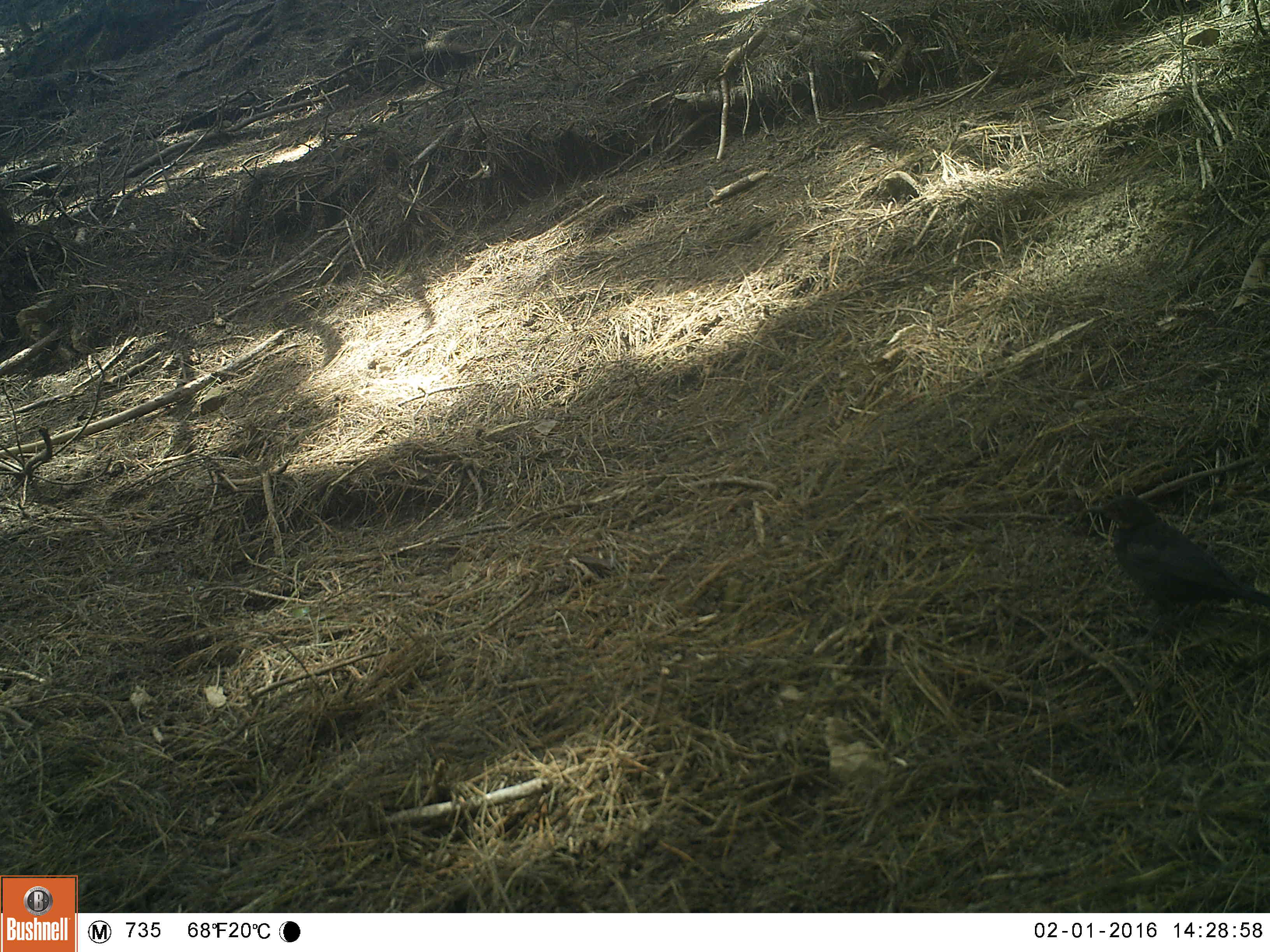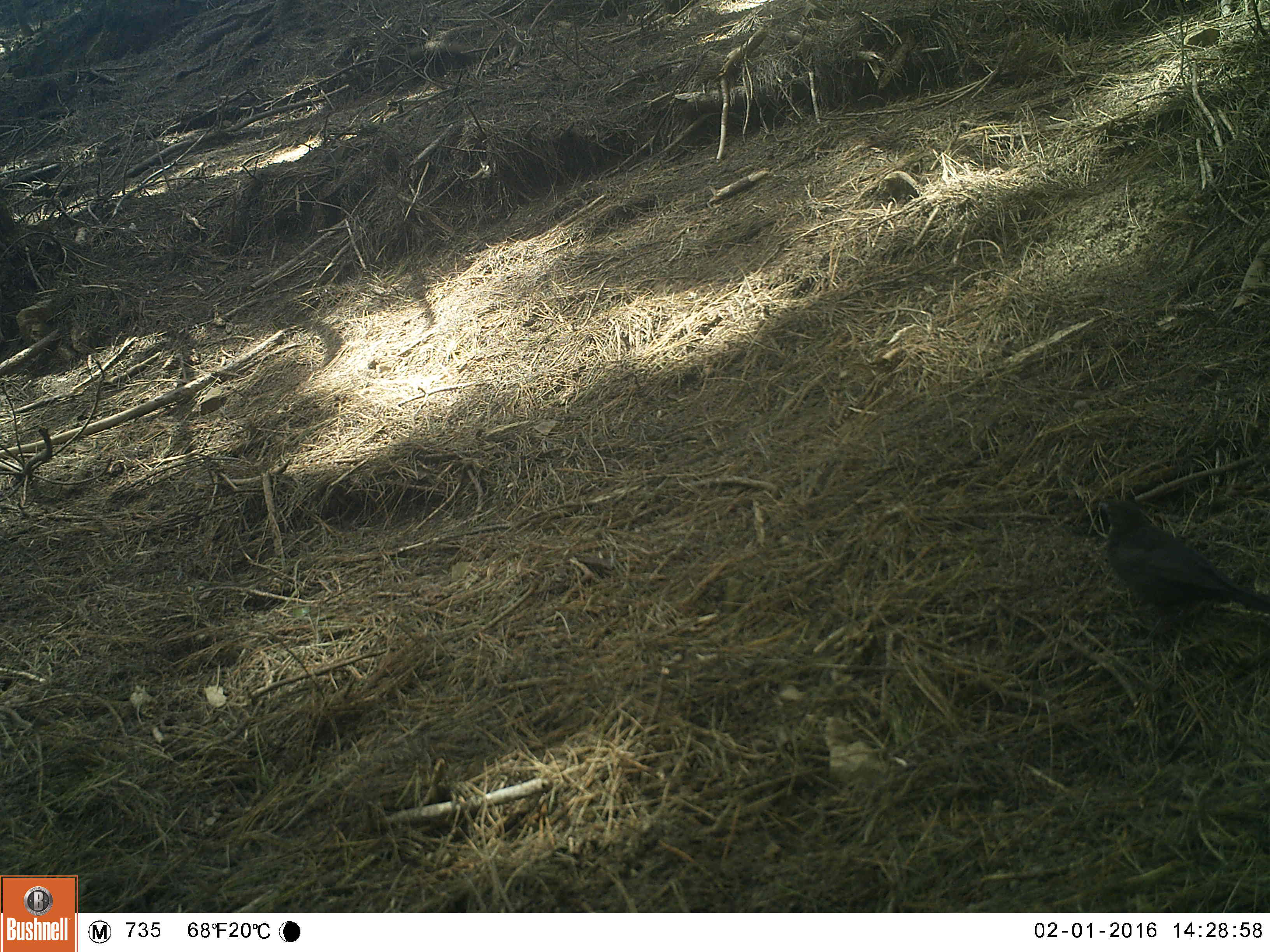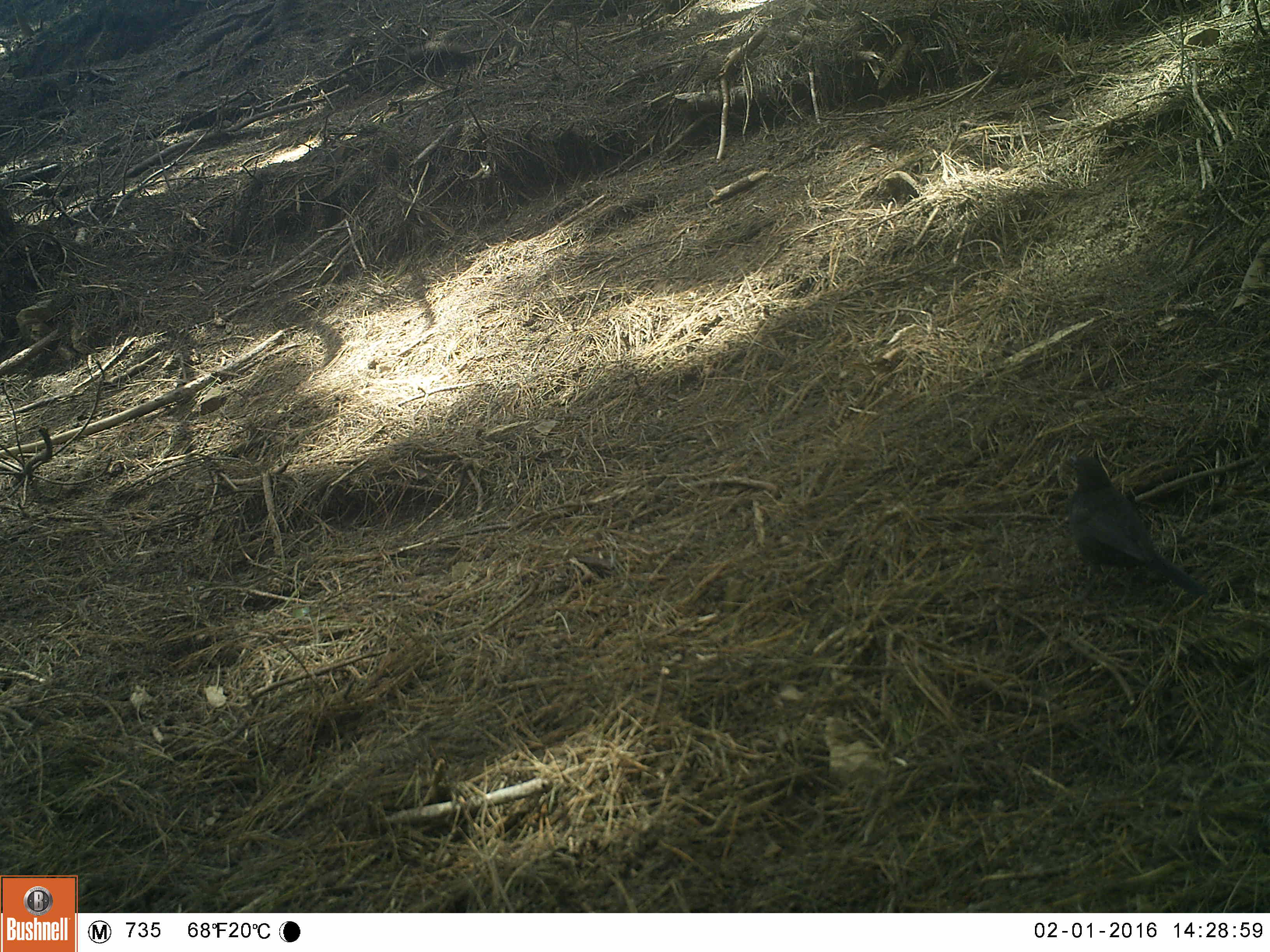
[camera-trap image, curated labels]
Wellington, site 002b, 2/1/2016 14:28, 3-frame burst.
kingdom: Animalia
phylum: Chordata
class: Aves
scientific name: Aves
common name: bird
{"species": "bird (Aves)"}